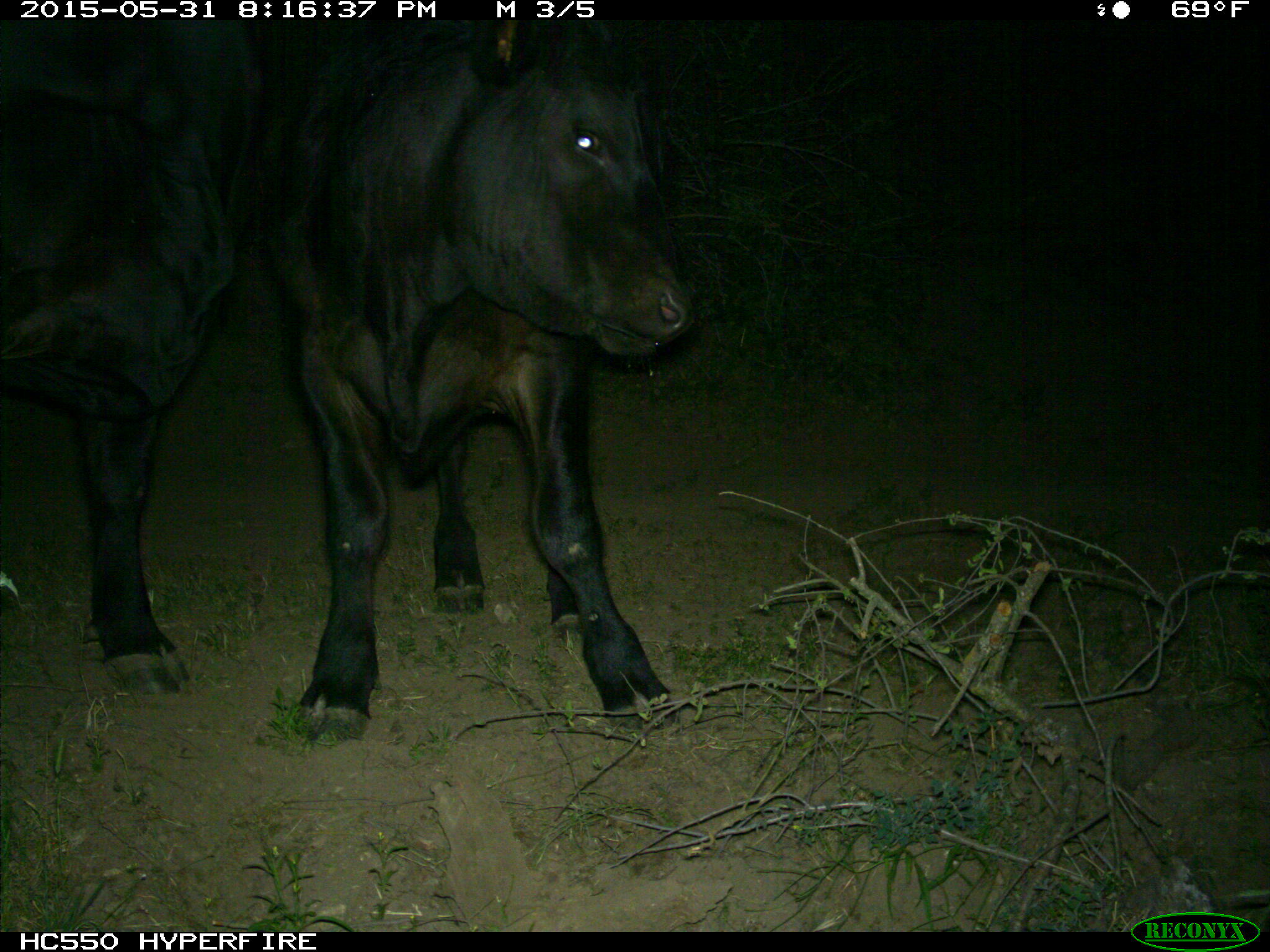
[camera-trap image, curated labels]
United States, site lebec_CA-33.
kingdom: Animalia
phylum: Chordata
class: Mammalia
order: Artiodactyla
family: Bovidae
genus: Bos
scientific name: Bos taurus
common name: domestic cow